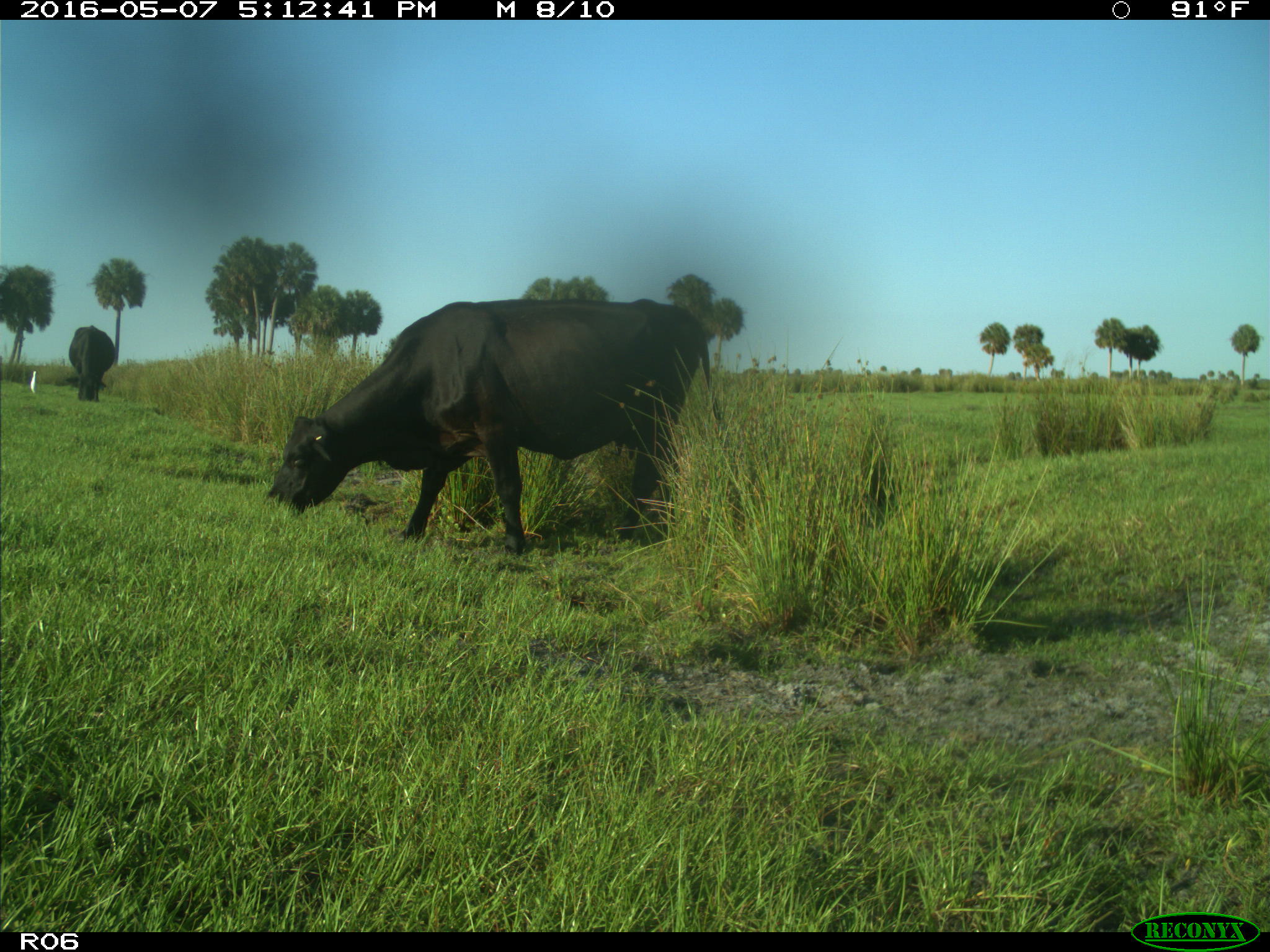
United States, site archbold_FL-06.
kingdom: Animalia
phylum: Chordata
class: Mammalia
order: Artiodactyla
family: Bovidae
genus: Bos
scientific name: Bos taurus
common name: domestic cow